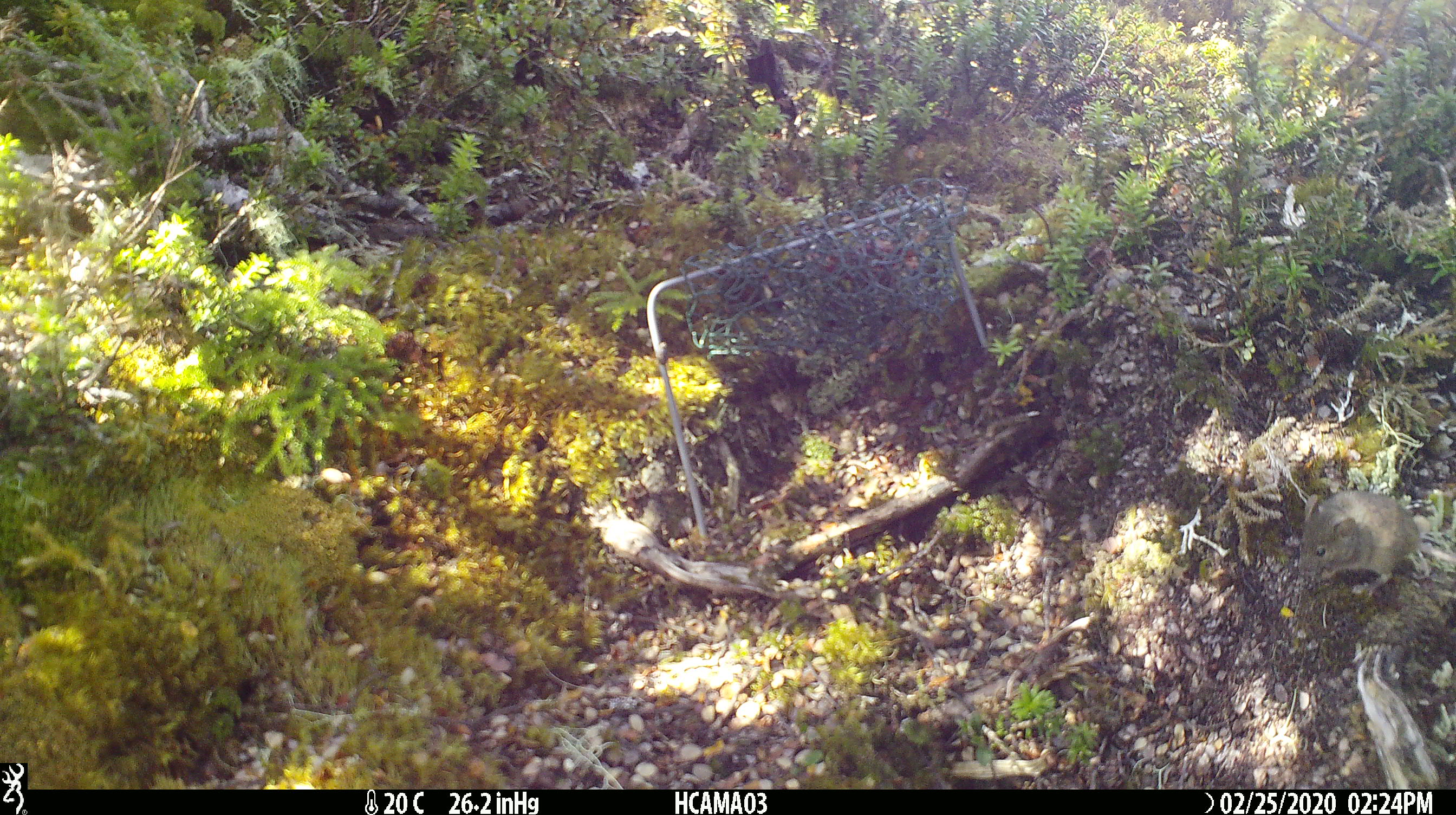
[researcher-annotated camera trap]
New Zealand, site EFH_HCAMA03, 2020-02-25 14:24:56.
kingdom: Animalia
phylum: Chordata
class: Mammalia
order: Rodentia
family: Muridae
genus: Mus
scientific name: Mus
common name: mouse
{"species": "mouse (Mus)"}